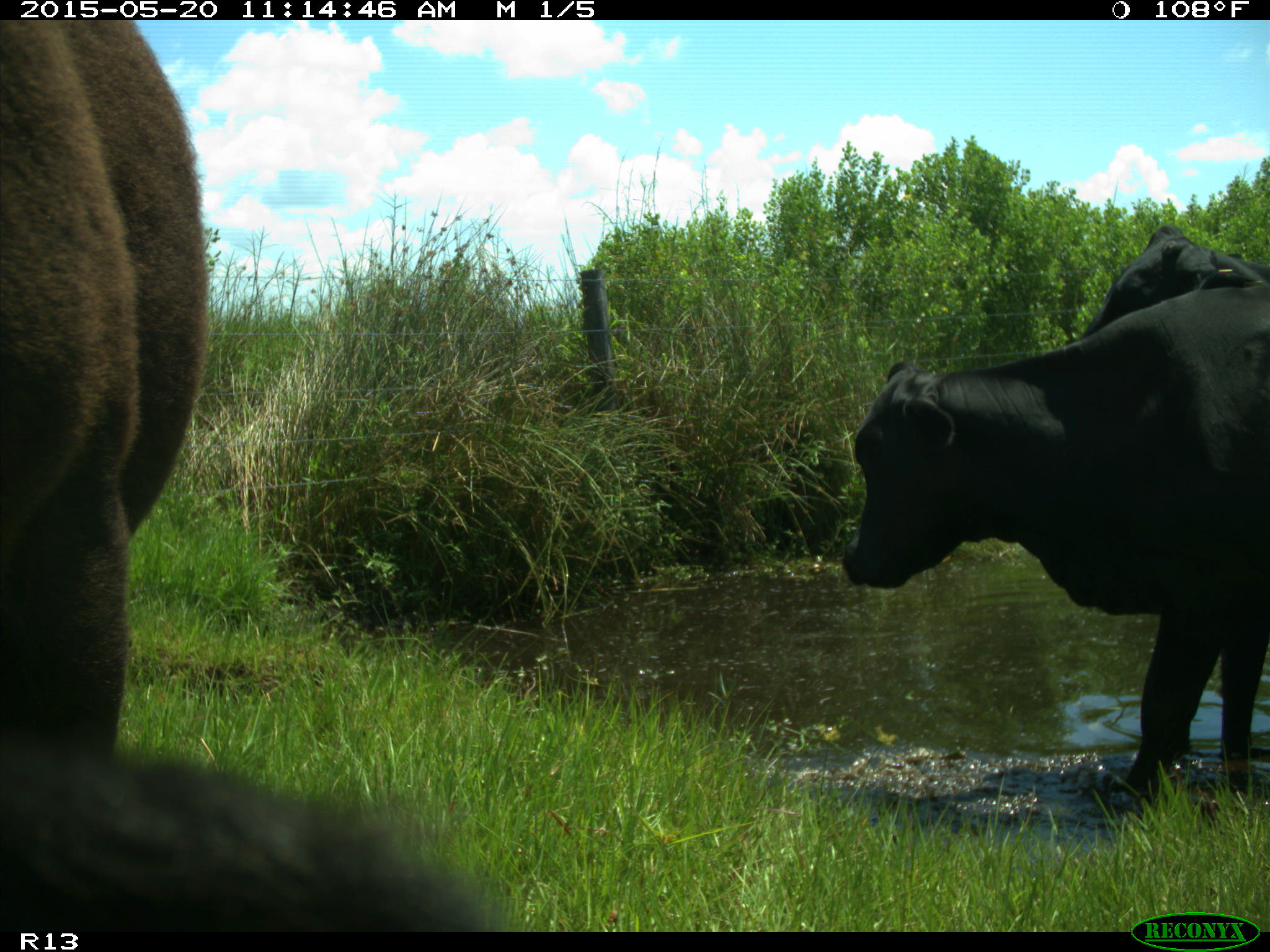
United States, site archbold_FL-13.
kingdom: Animalia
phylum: Chordata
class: Mammalia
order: Artiodactyla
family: Bovidae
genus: Bos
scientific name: Bos taurus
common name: domestic cow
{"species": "Bos taurus (domestic cow)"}